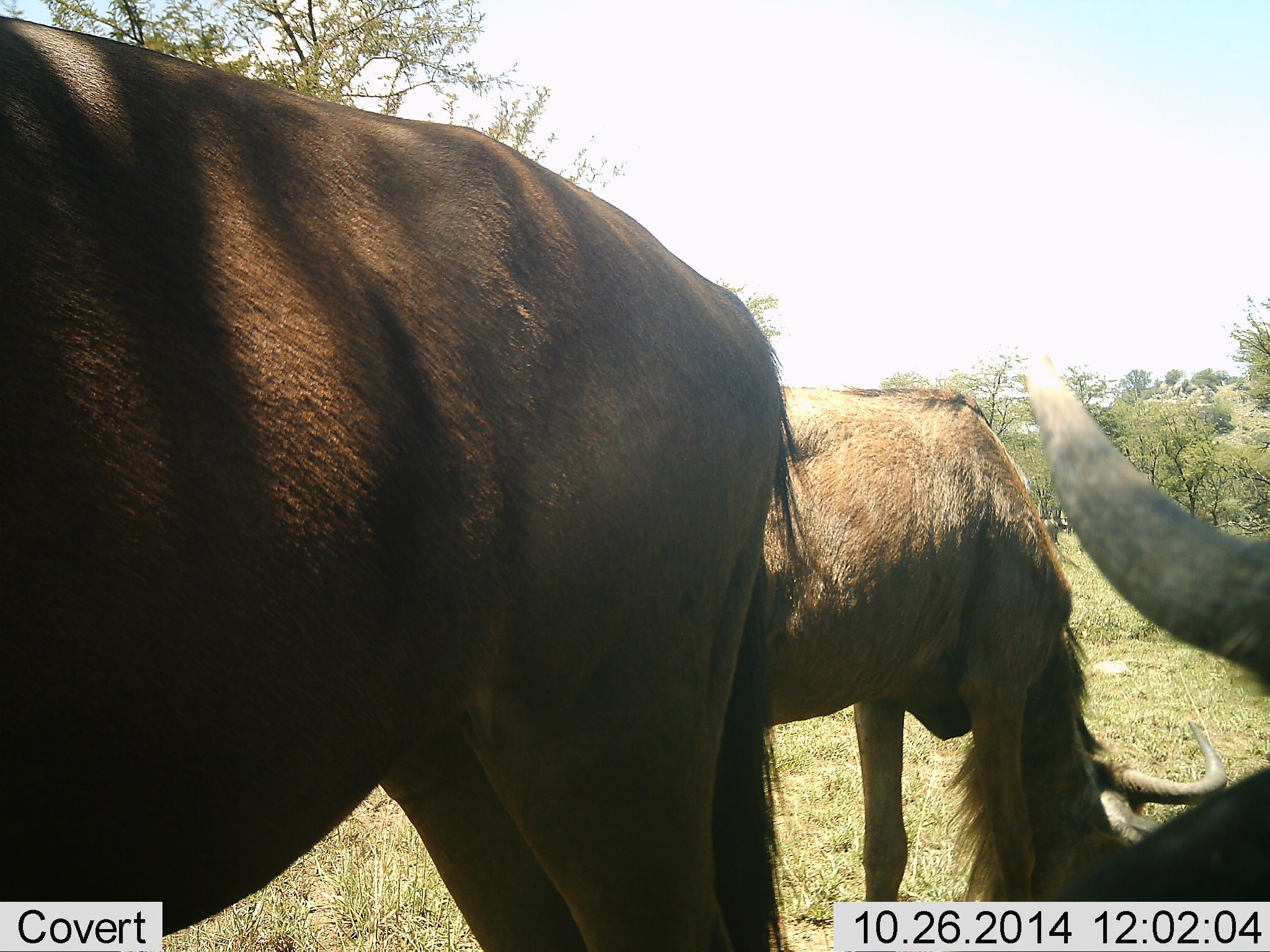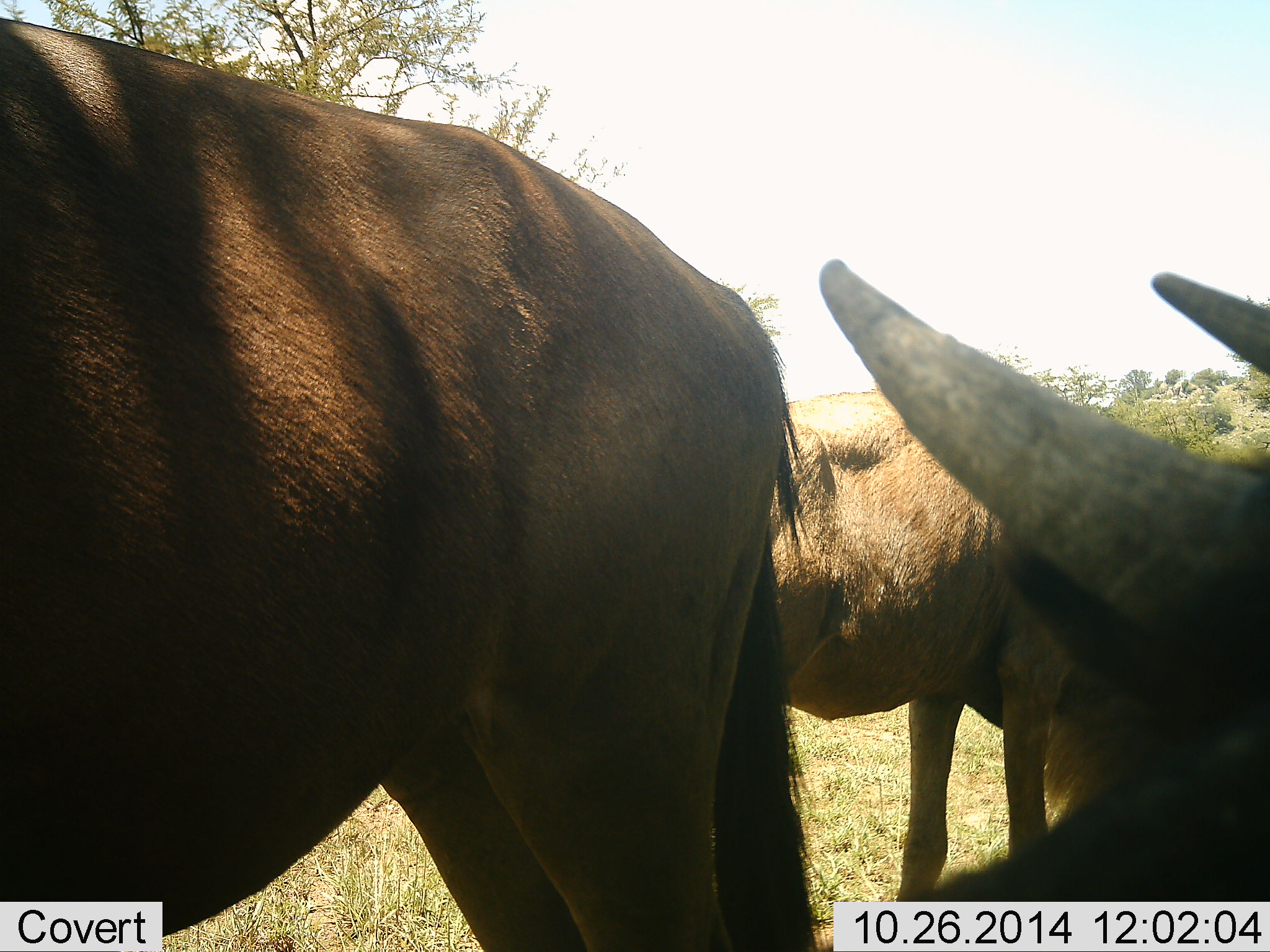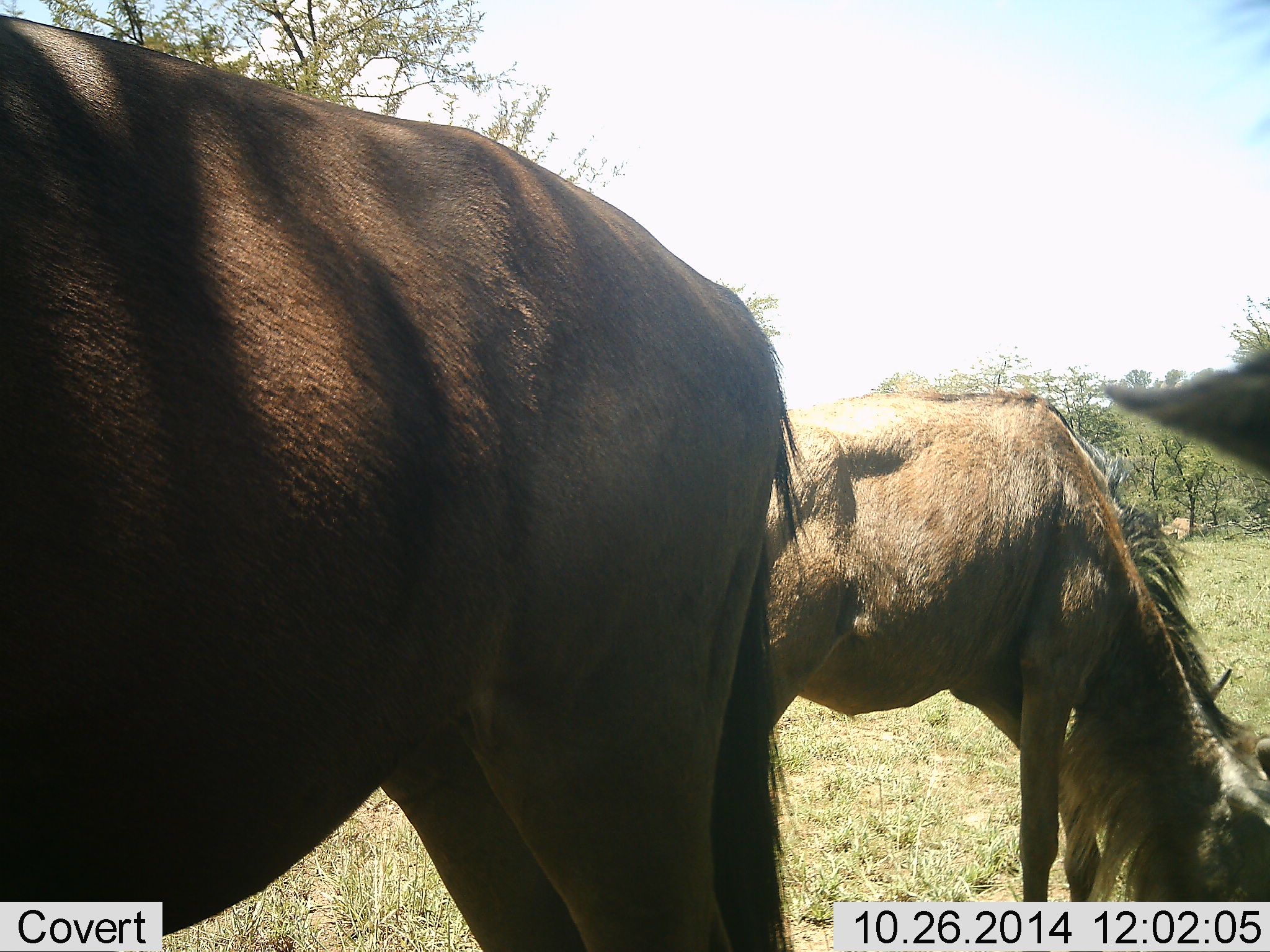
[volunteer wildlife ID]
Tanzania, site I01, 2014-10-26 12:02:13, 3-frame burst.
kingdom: Animalia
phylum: Chordata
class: Mammalia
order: Artiodactyla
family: Bovidae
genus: Connochaetes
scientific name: Connochaetes taurinus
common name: blue wildebeest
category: wildebeest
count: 3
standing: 70%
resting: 40%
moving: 20%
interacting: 0%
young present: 0%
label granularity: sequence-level